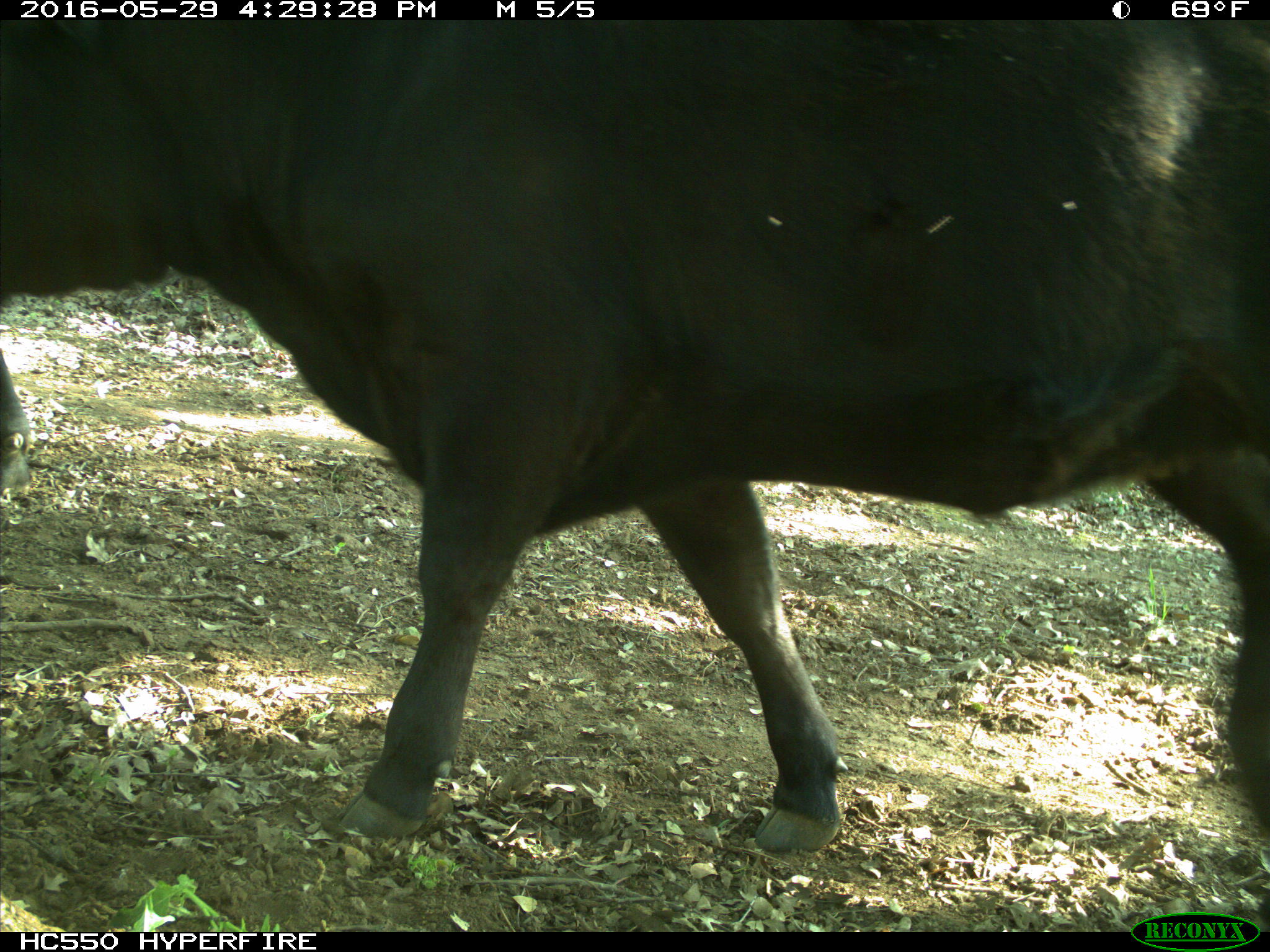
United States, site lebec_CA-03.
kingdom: Animalia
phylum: Chordata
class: Mammalia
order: Artiodactyla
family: Bovidae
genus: Bos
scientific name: Bos taurus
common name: domestic cow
Bos taurus (domestic cow).